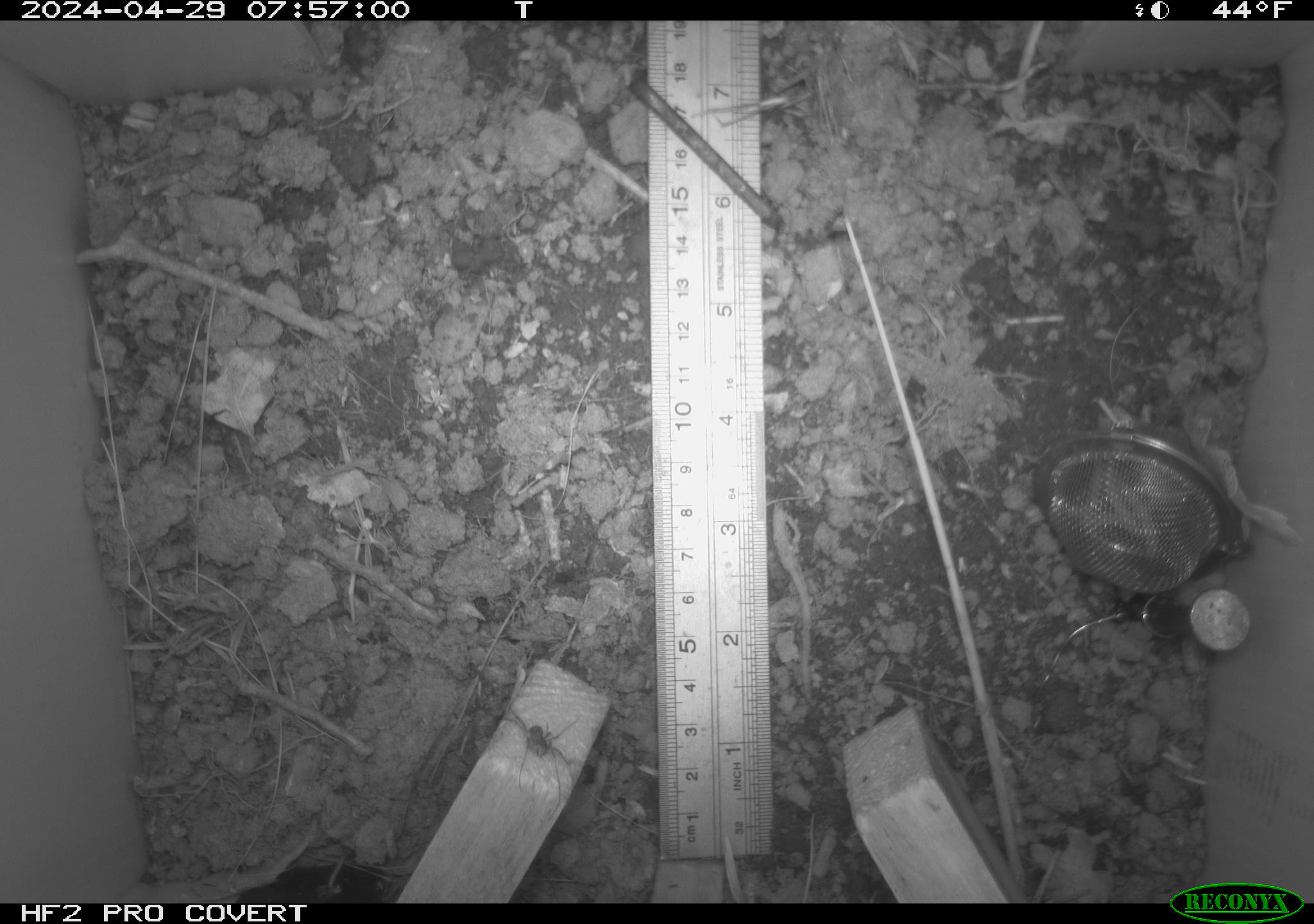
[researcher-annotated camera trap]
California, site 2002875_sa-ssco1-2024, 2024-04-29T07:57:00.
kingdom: Animalia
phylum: Arthropoda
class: Arachnida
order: Araneae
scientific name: Araneae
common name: spider